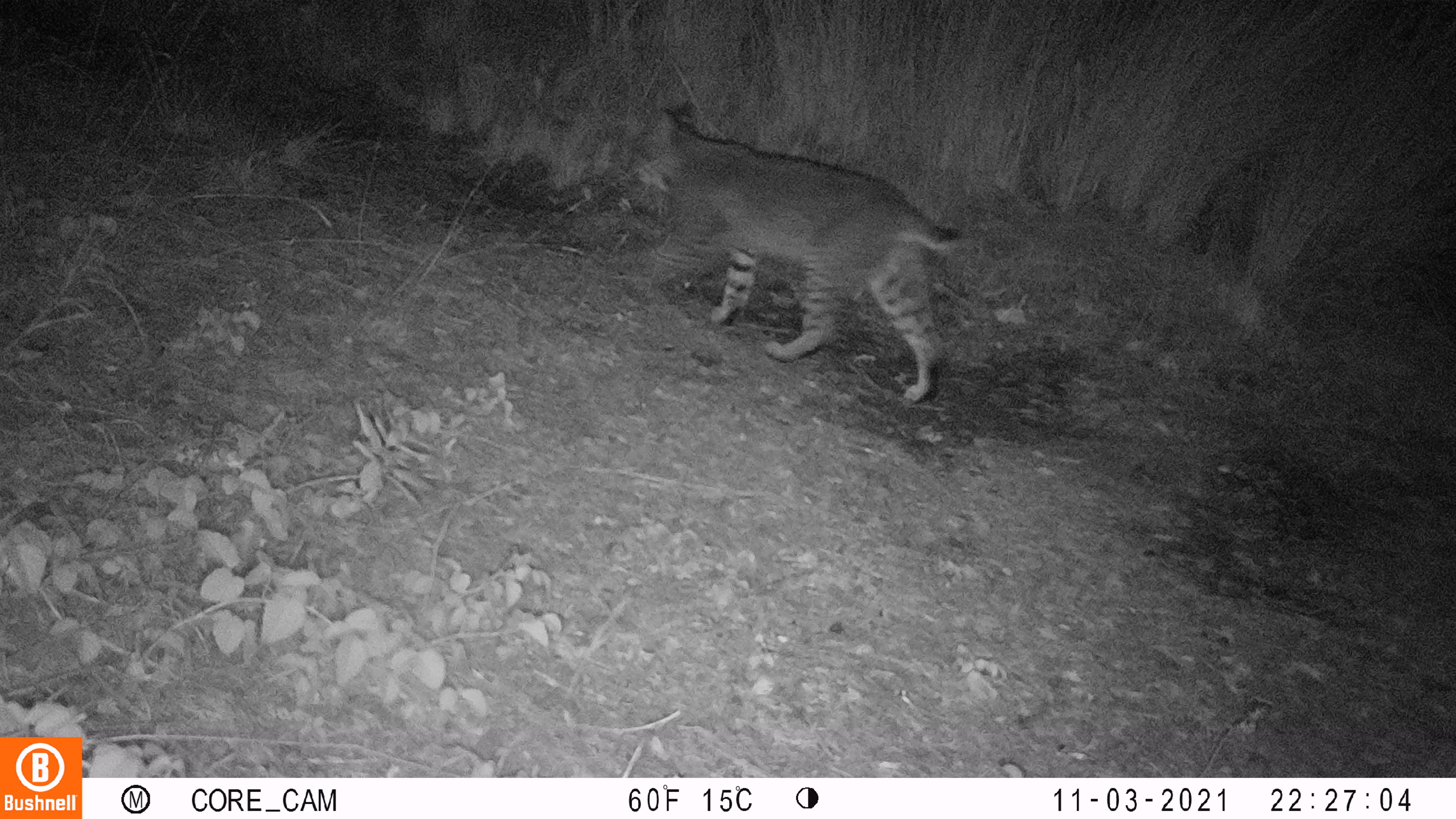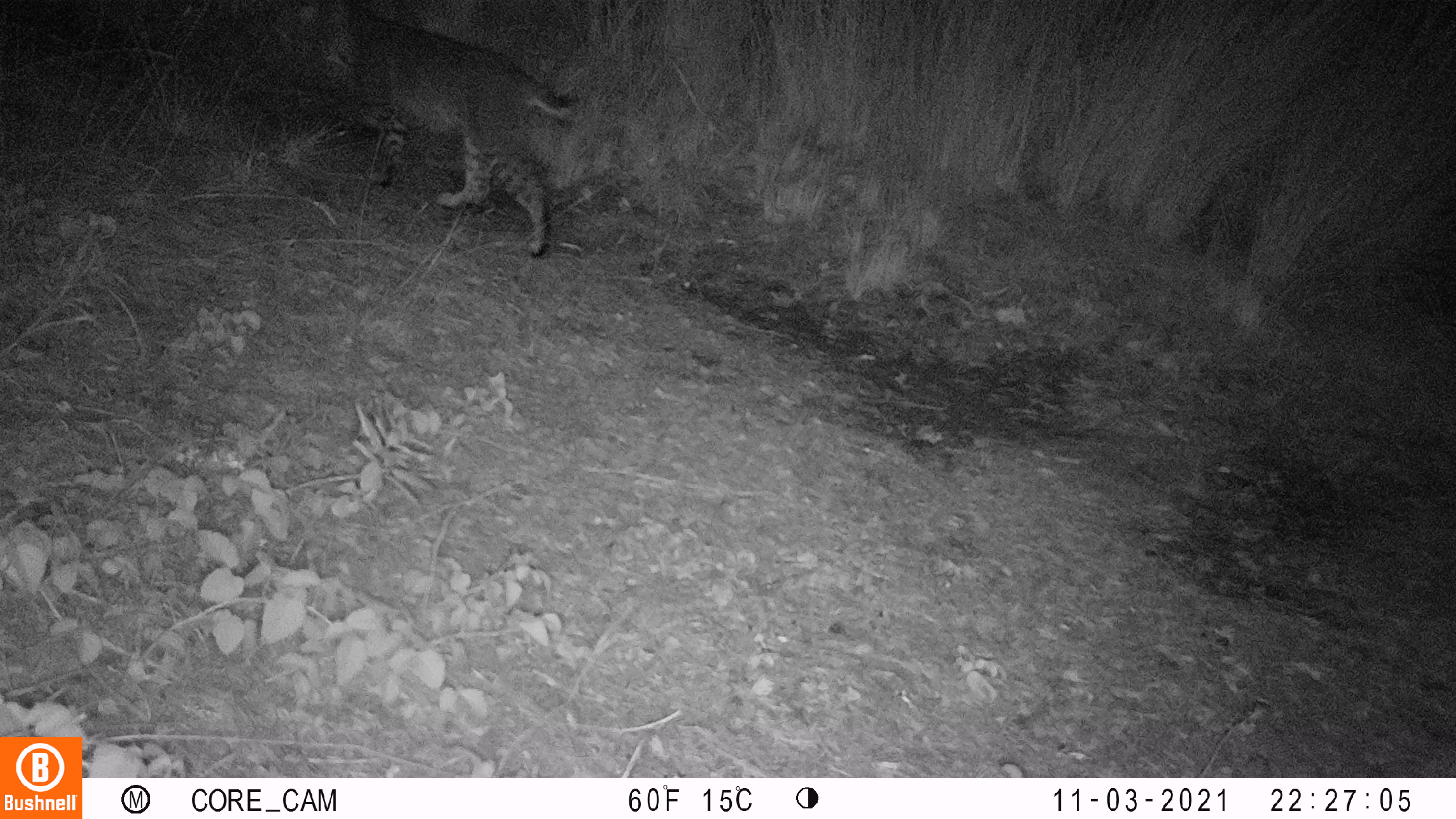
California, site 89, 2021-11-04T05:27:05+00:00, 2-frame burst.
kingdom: Animalia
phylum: Chordata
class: Mammalia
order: Carnivora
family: Felidae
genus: Lynx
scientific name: Lynx rufus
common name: bobcat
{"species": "bobcat (Lynx rufus)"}